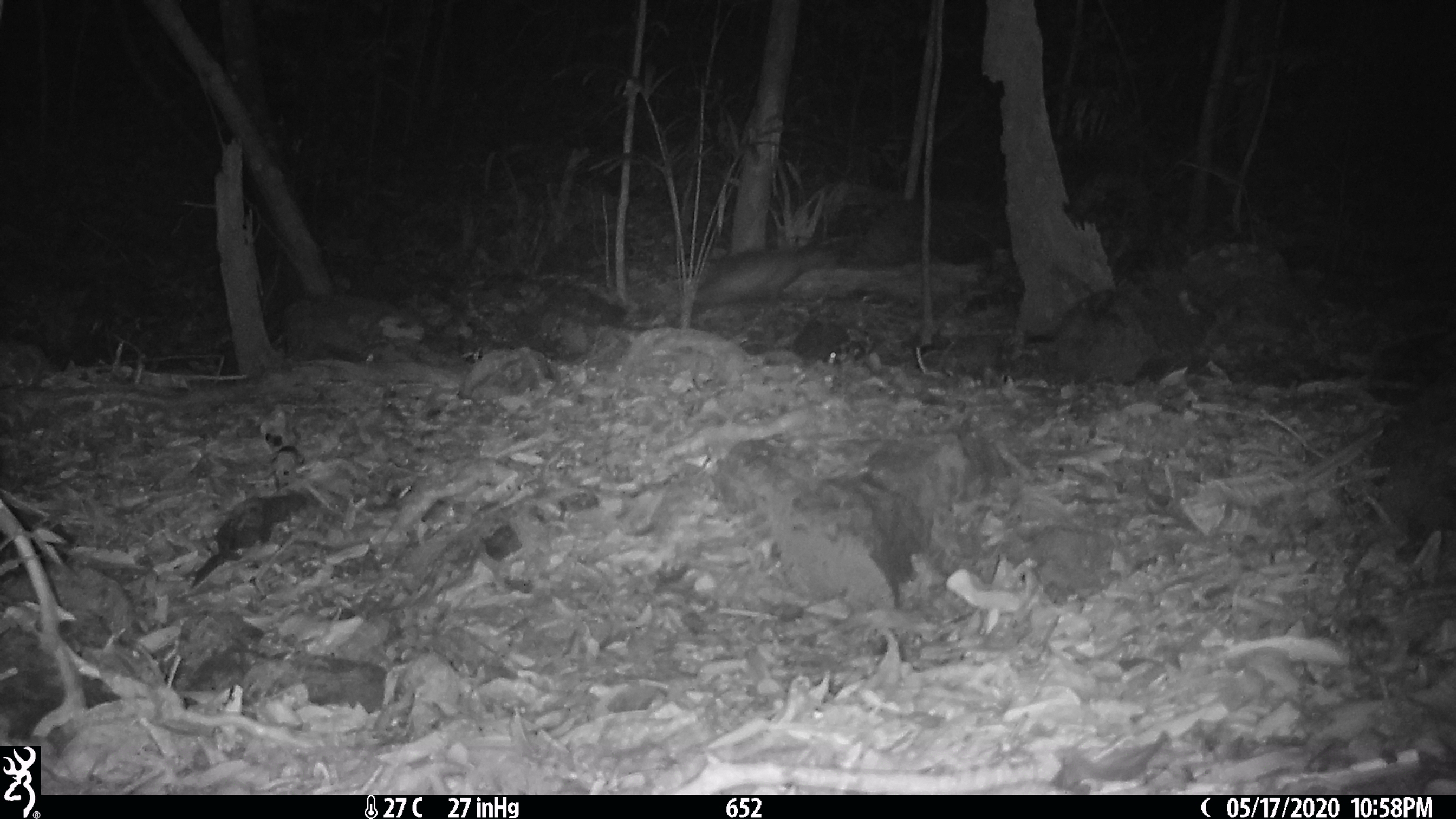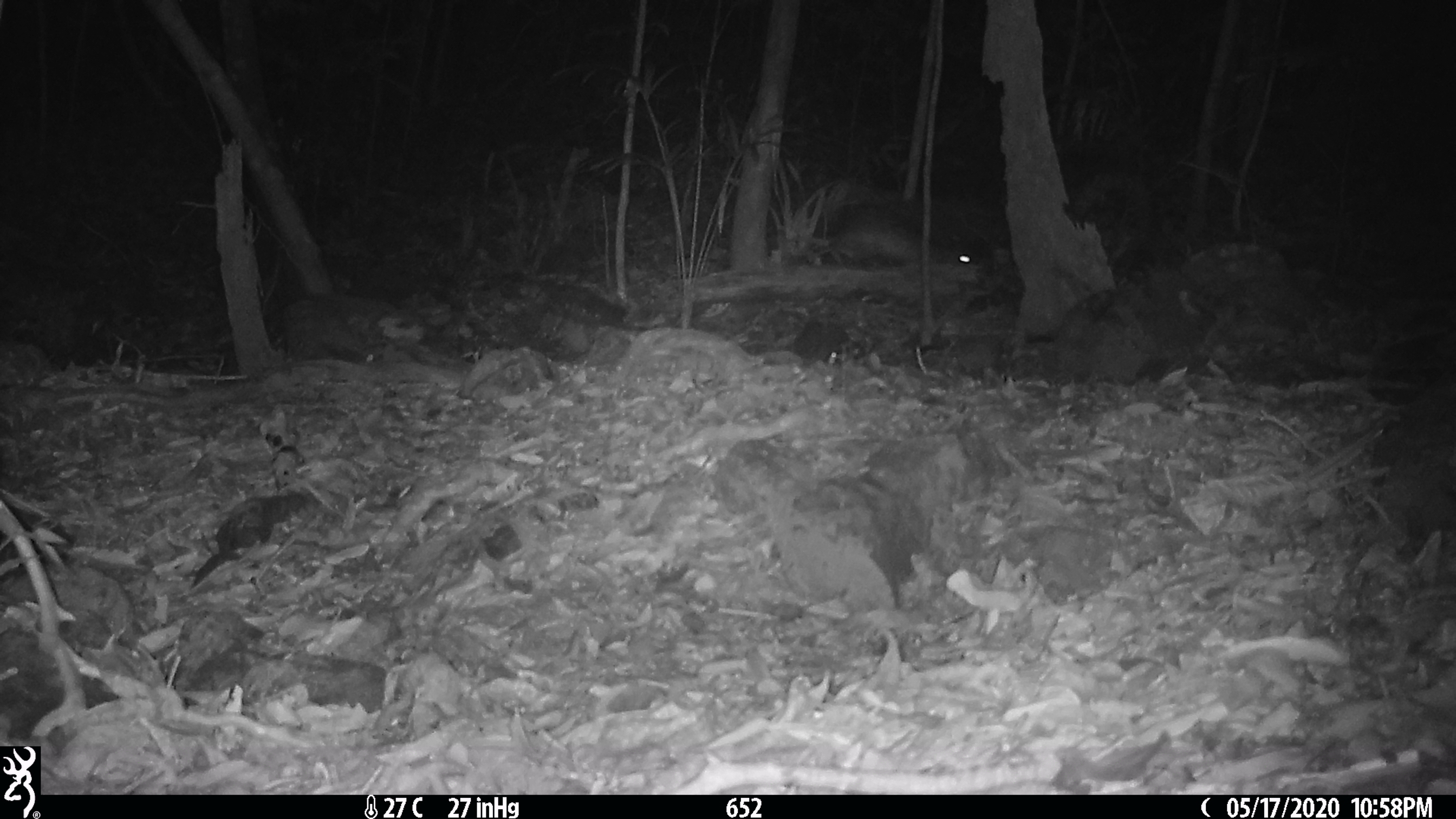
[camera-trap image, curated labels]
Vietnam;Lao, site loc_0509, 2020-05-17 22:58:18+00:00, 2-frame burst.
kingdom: Animalia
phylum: Chordata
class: Mammalia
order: Rodentia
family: Hystricidae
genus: Atherurus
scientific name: Atherurus macrourus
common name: asiatic brush-tailed porcupine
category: asiatic brush tailed porcupine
Asiatic brush tailed porcupine (asiatic brush-tailed porcupine) (Atherurus macrourus). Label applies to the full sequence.